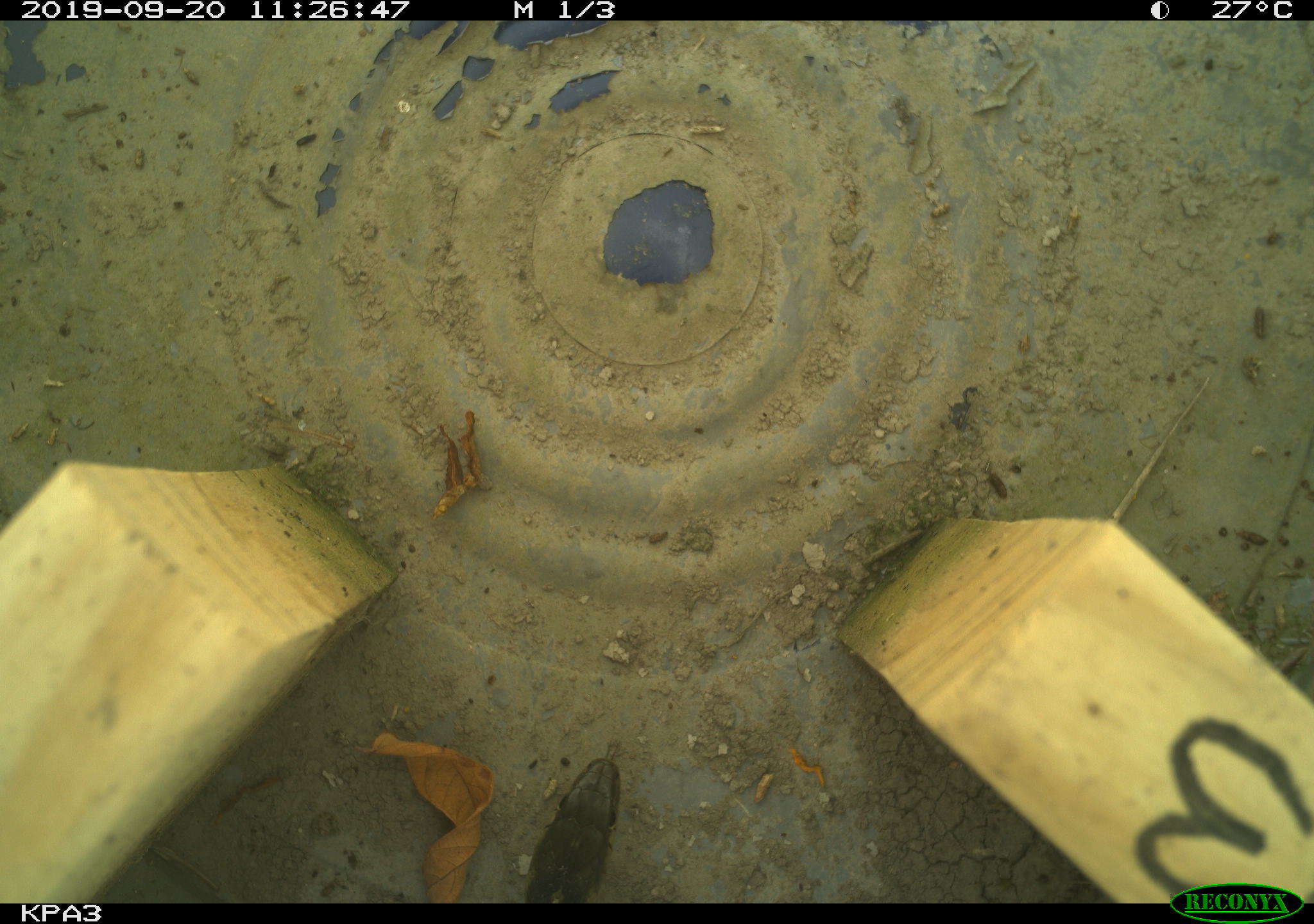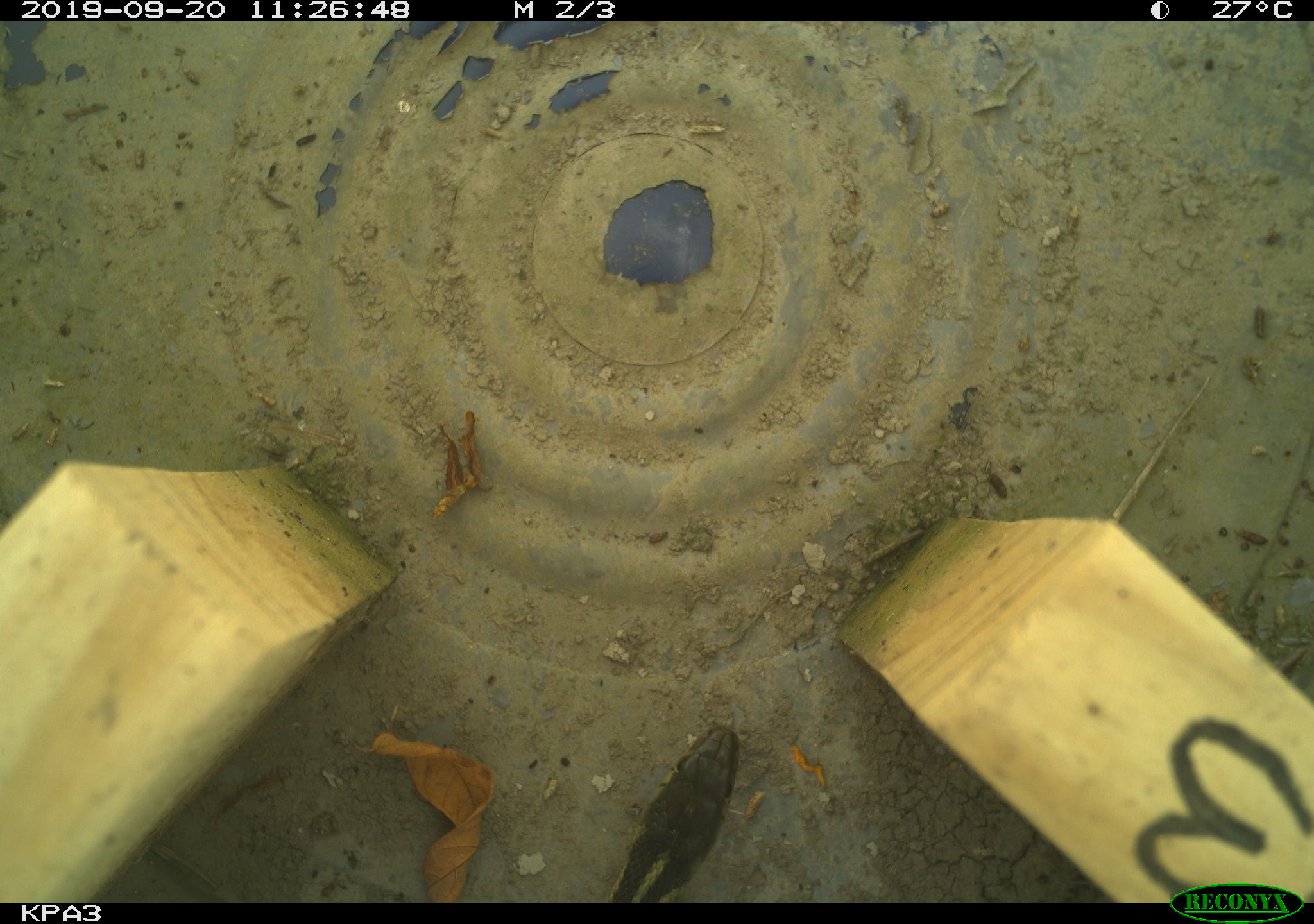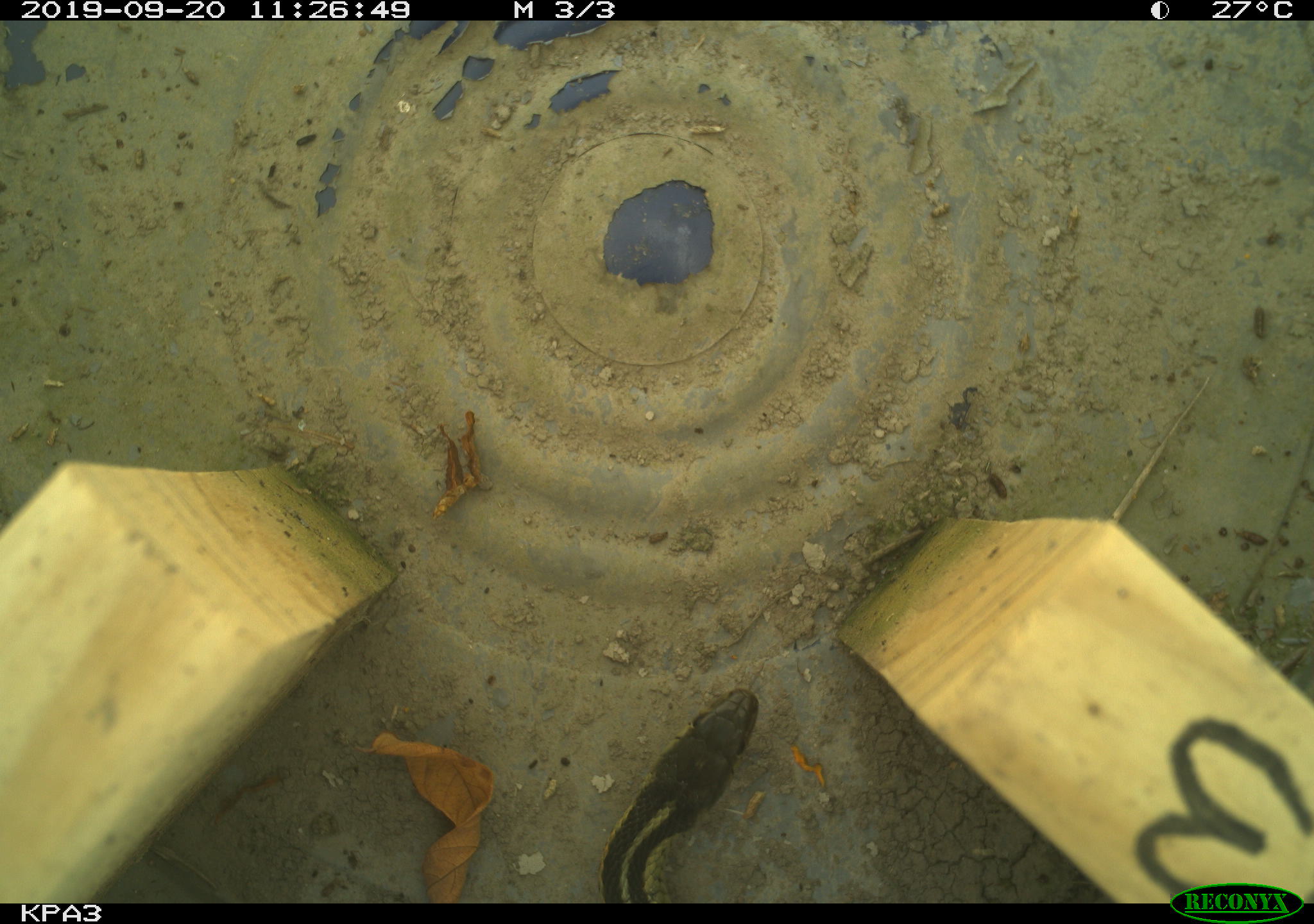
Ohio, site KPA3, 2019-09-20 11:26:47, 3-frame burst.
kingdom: Animalia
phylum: Chordata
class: Reptilia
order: Squamata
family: Colubridae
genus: Thamnophis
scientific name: Thamnophis sirtalis sirtalis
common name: eastern gartersnake